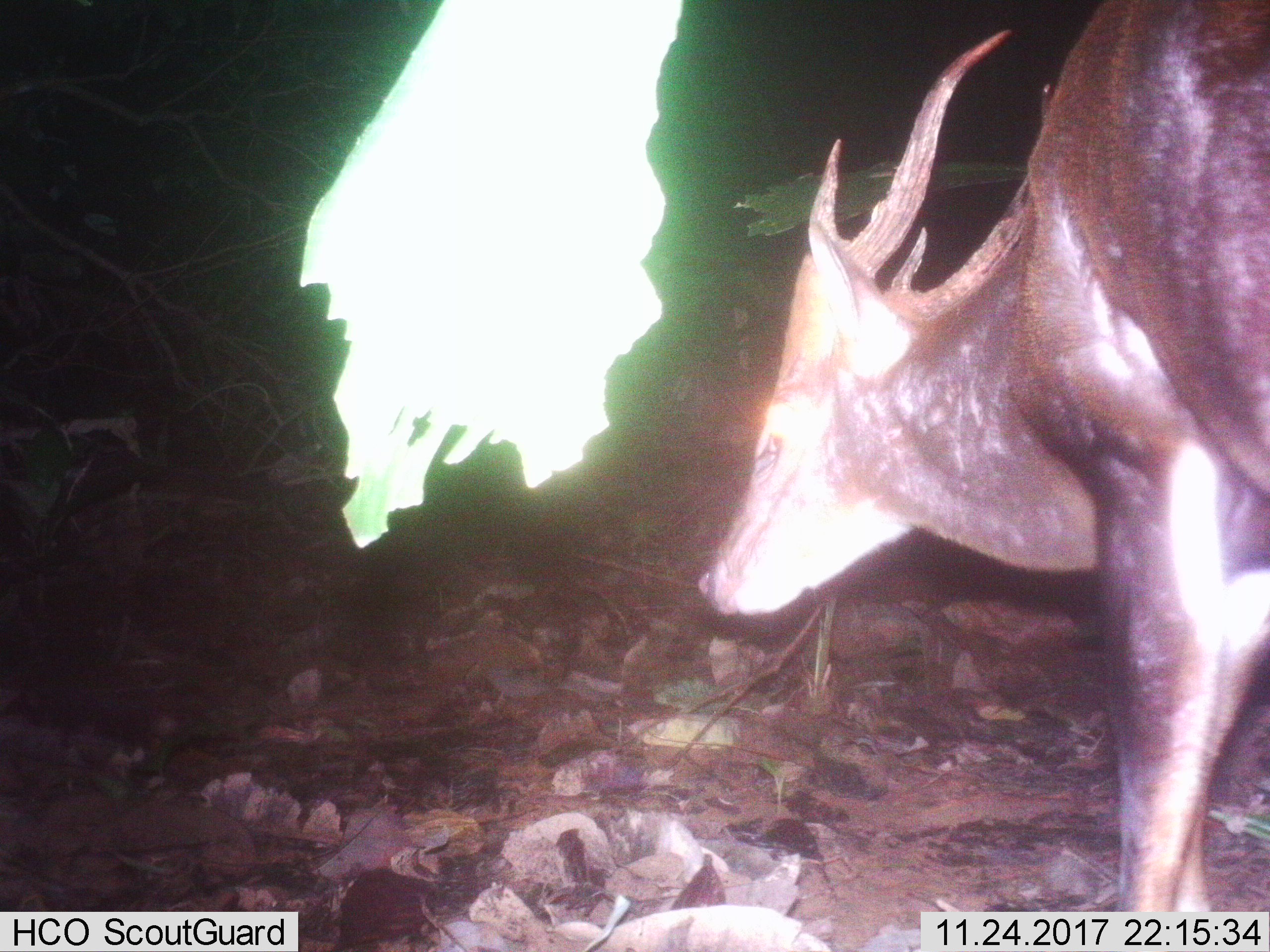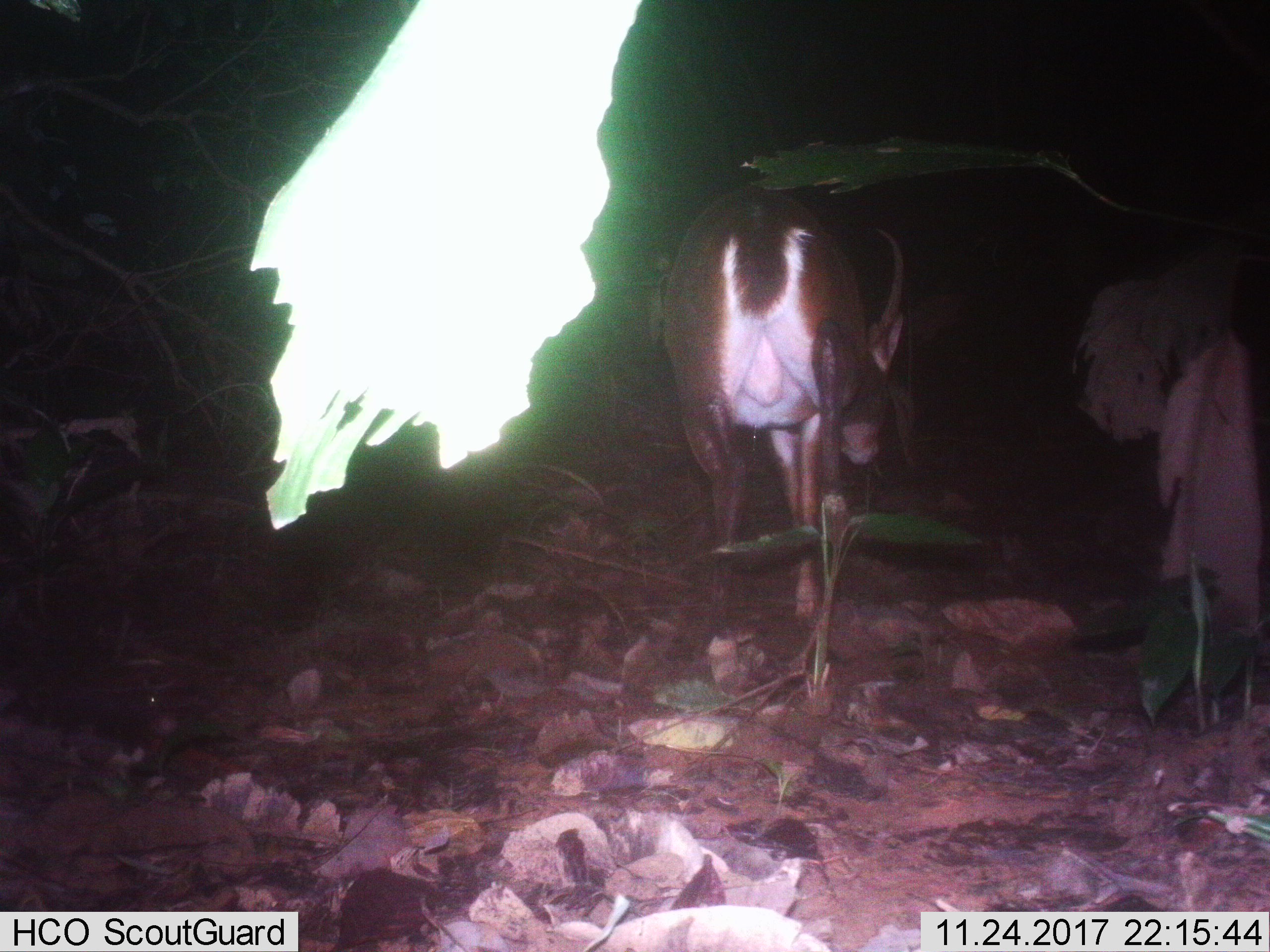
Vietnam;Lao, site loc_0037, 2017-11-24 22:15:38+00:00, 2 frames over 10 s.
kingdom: Animalia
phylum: Chordata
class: Mammalia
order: Artiodactyla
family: Cervidae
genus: Muntiacus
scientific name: Muntiacus vuquangensis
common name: large-antlered muntjac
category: large antlered muntjac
Large antlered muntjac (large-antlered muntjac) (Muntiacus vuquangensis). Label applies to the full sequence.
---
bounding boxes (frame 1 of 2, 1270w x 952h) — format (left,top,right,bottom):
large antlered muntjac: (695,0,1270,913)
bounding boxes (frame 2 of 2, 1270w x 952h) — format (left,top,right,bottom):
large antlered muntjac: (662,186,903,666)